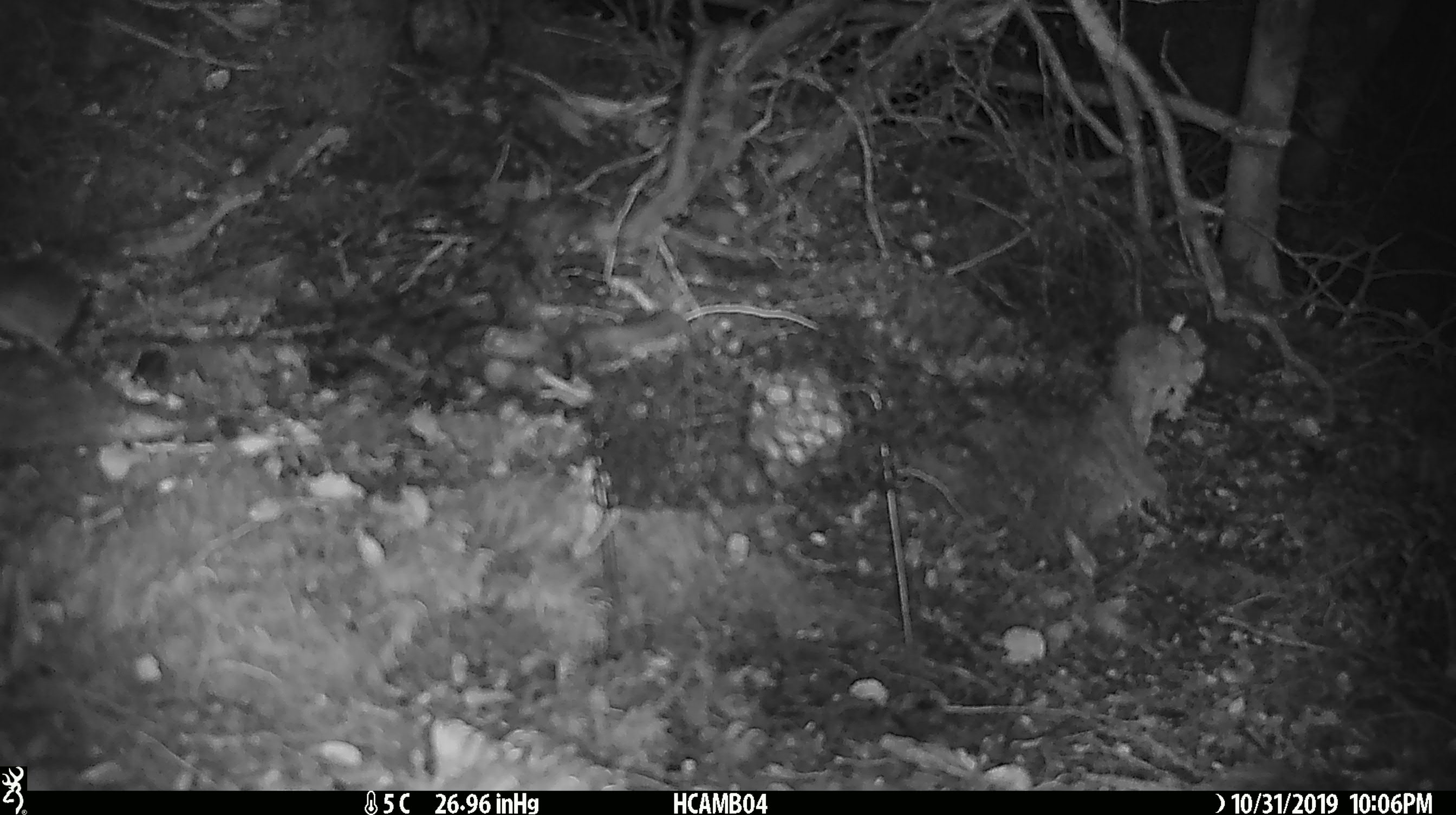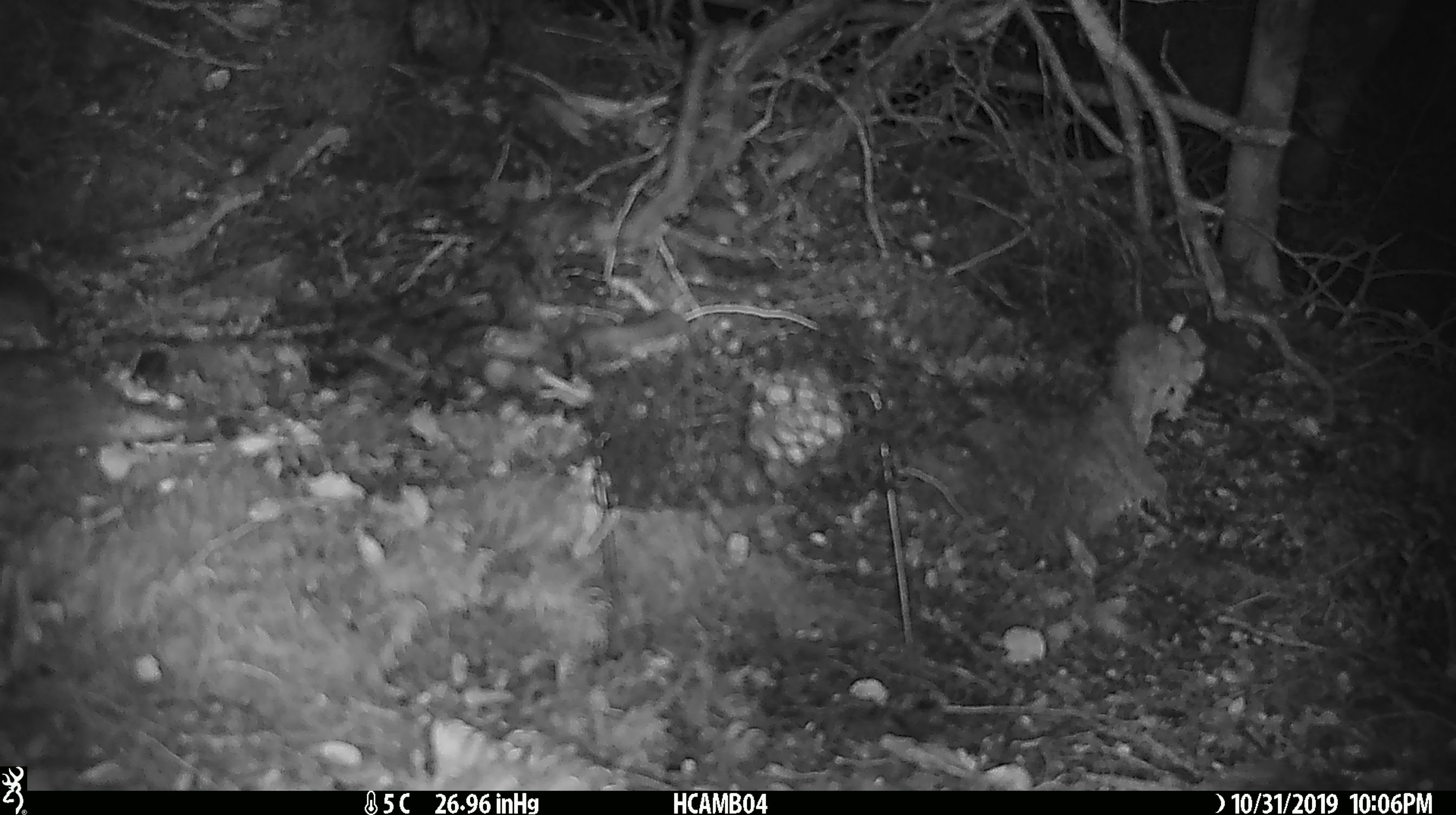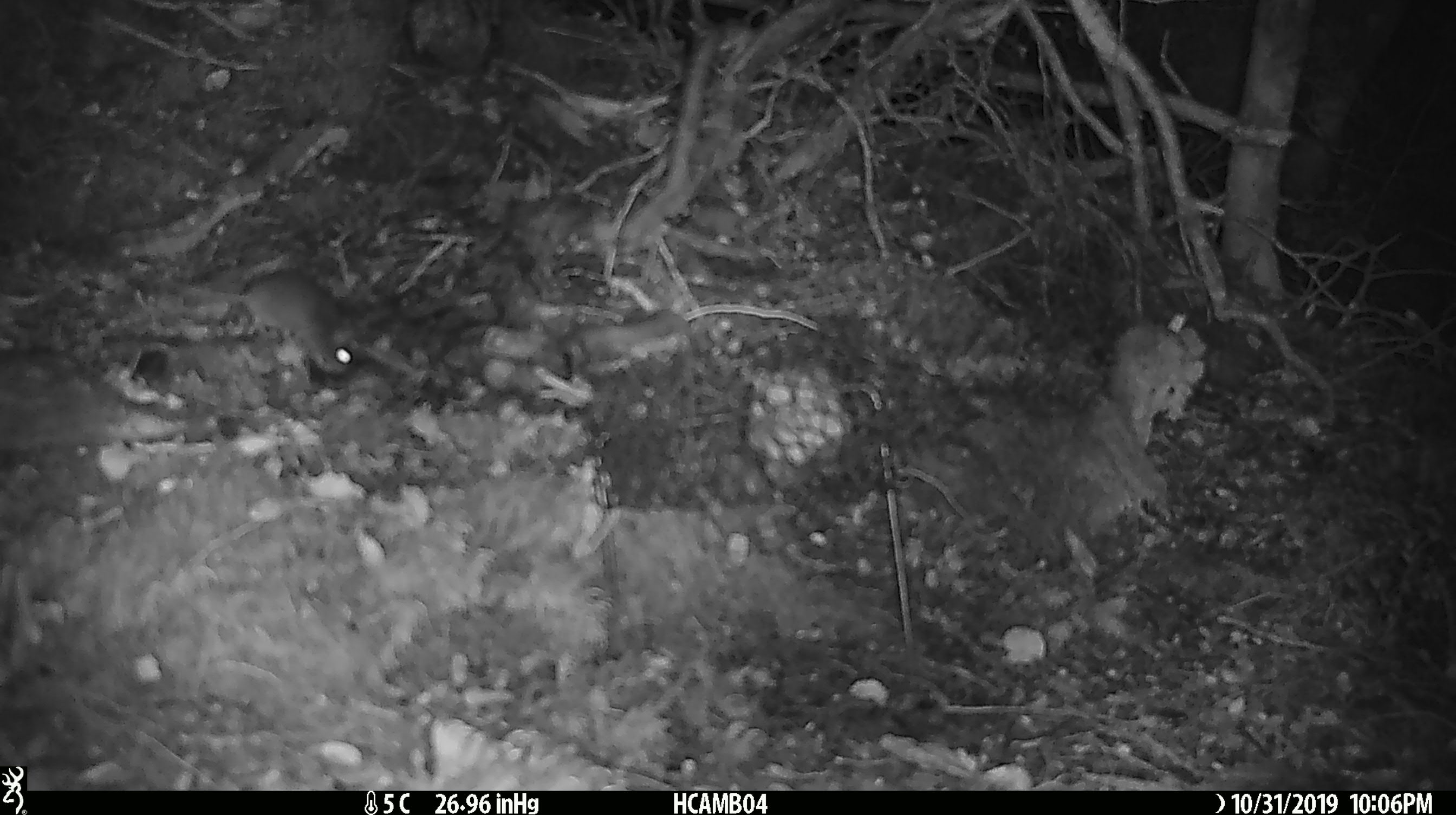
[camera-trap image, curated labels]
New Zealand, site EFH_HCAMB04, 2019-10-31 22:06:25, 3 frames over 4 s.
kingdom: Animalia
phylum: Chordata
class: Mammalia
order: Rodentia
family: Muridae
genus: Mus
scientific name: Mus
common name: mouse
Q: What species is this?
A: Mouse (Mus).